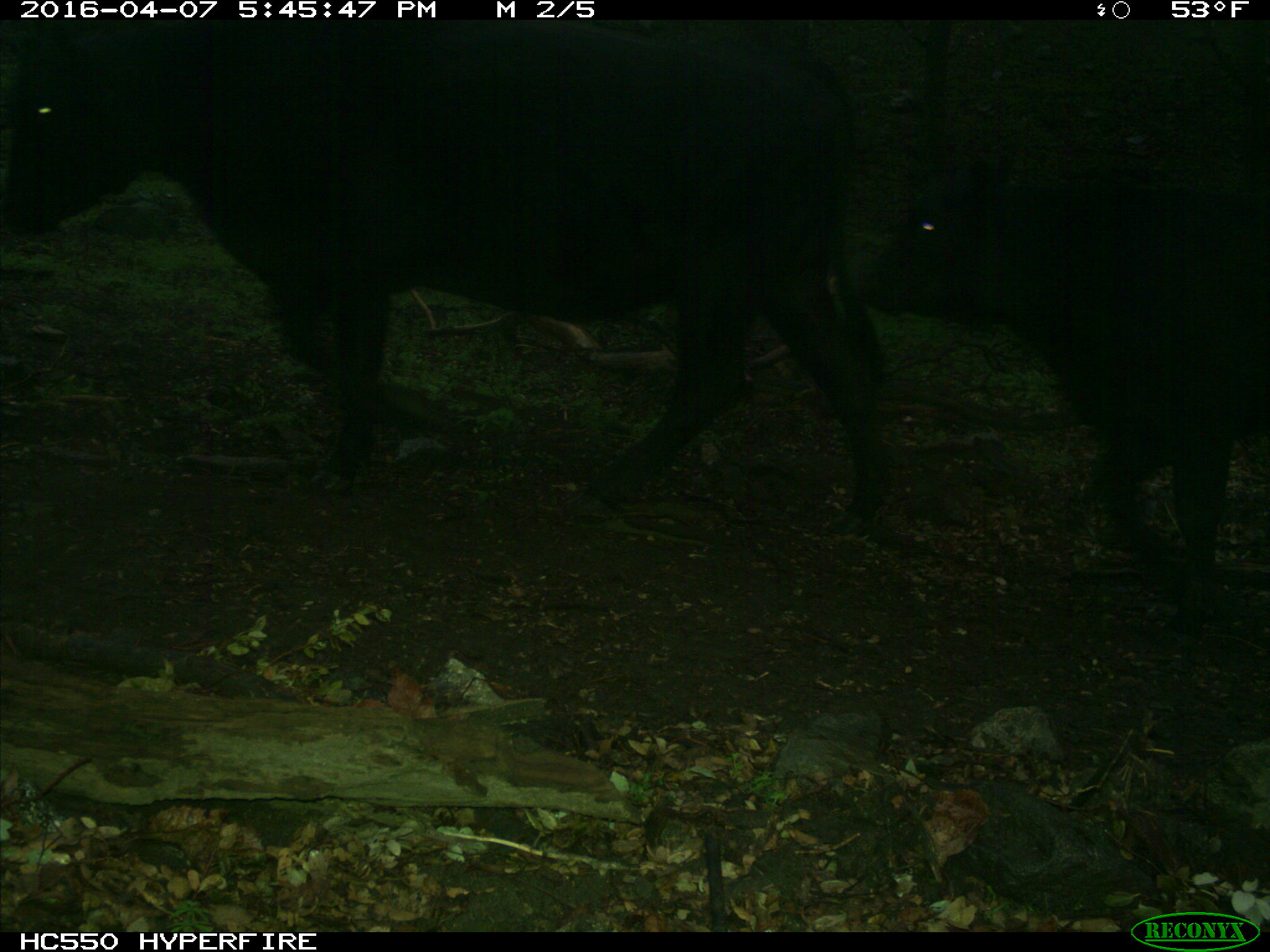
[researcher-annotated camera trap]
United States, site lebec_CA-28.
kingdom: Animalia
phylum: Chordata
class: Mammalia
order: Artiodactyla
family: Bovidae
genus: Bos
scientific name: Bos taurus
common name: domestic cow